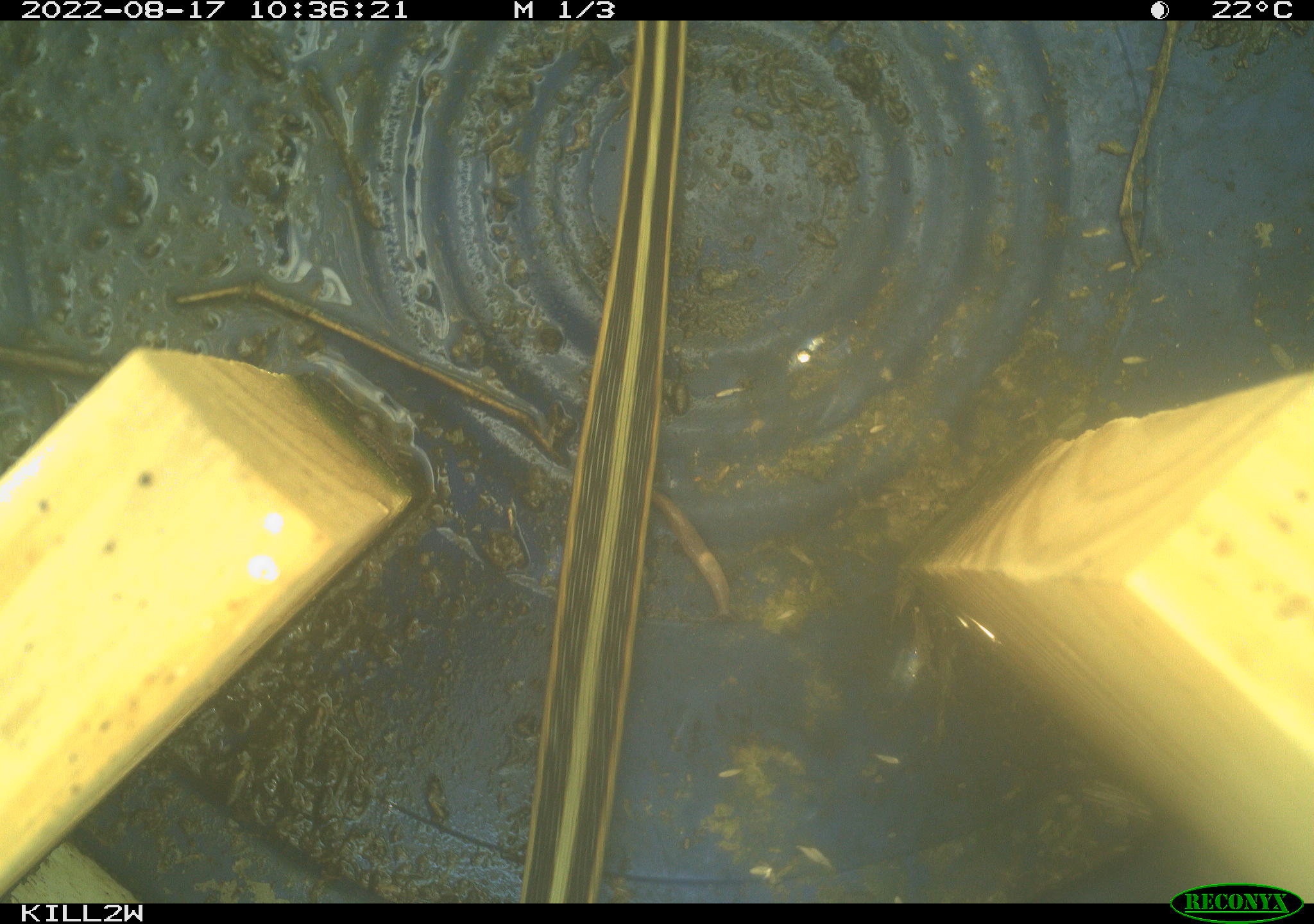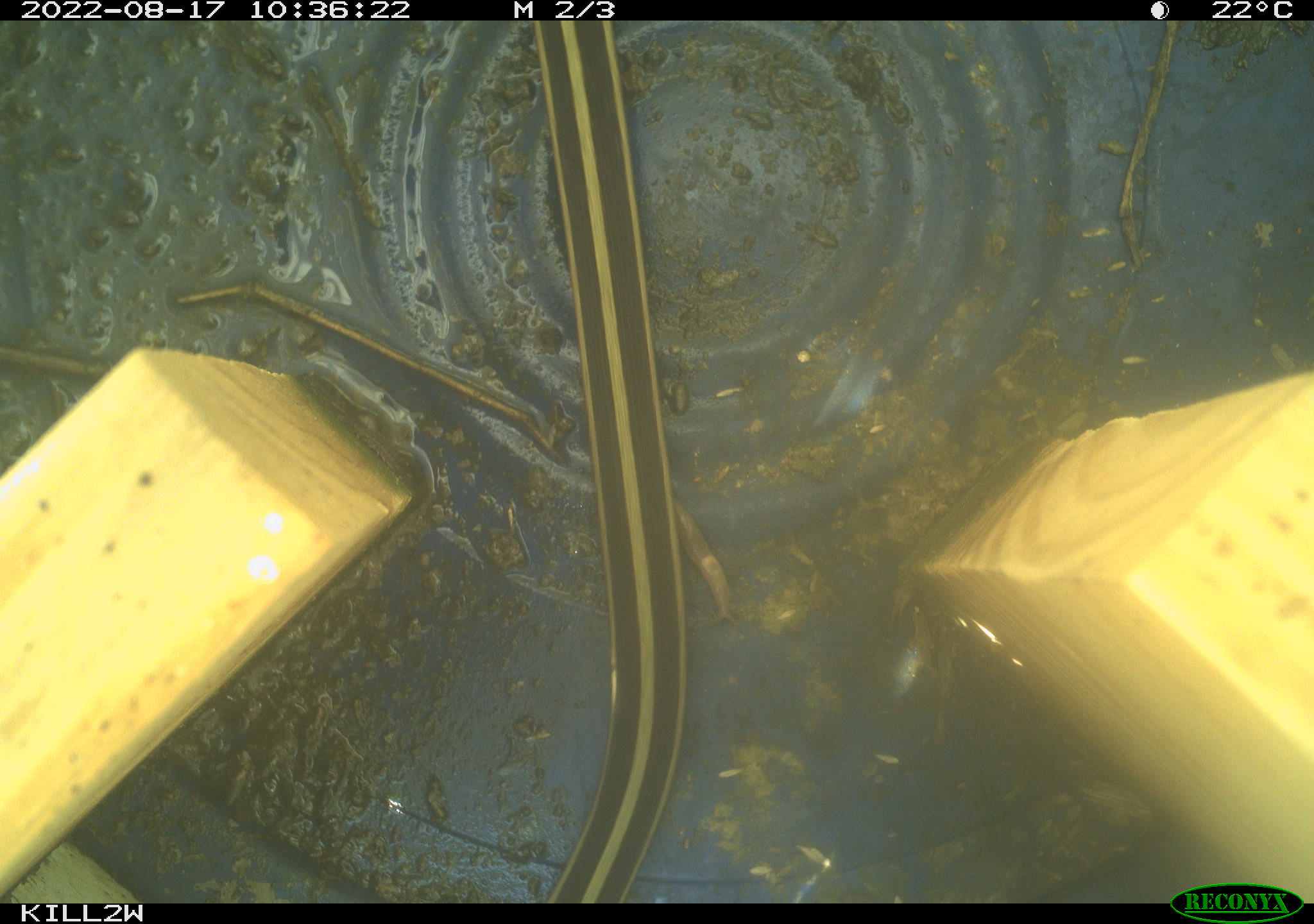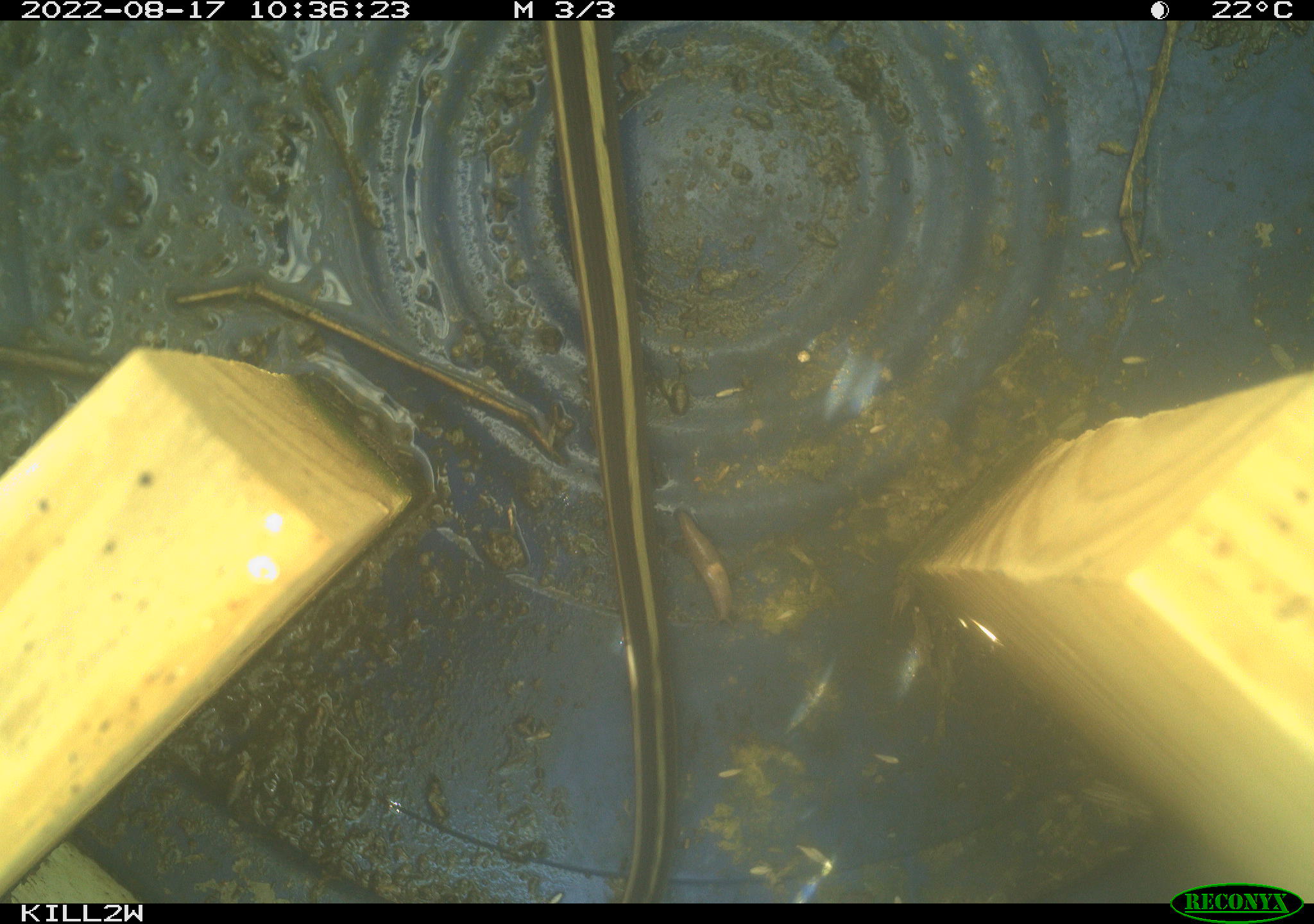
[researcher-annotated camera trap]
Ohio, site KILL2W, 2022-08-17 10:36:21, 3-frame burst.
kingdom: Animalia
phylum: Chordata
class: Reptilia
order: Squamata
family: Colubridae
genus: Thamnophis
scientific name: Thamnophis sirtalis sirtalis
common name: eastern gartersnake